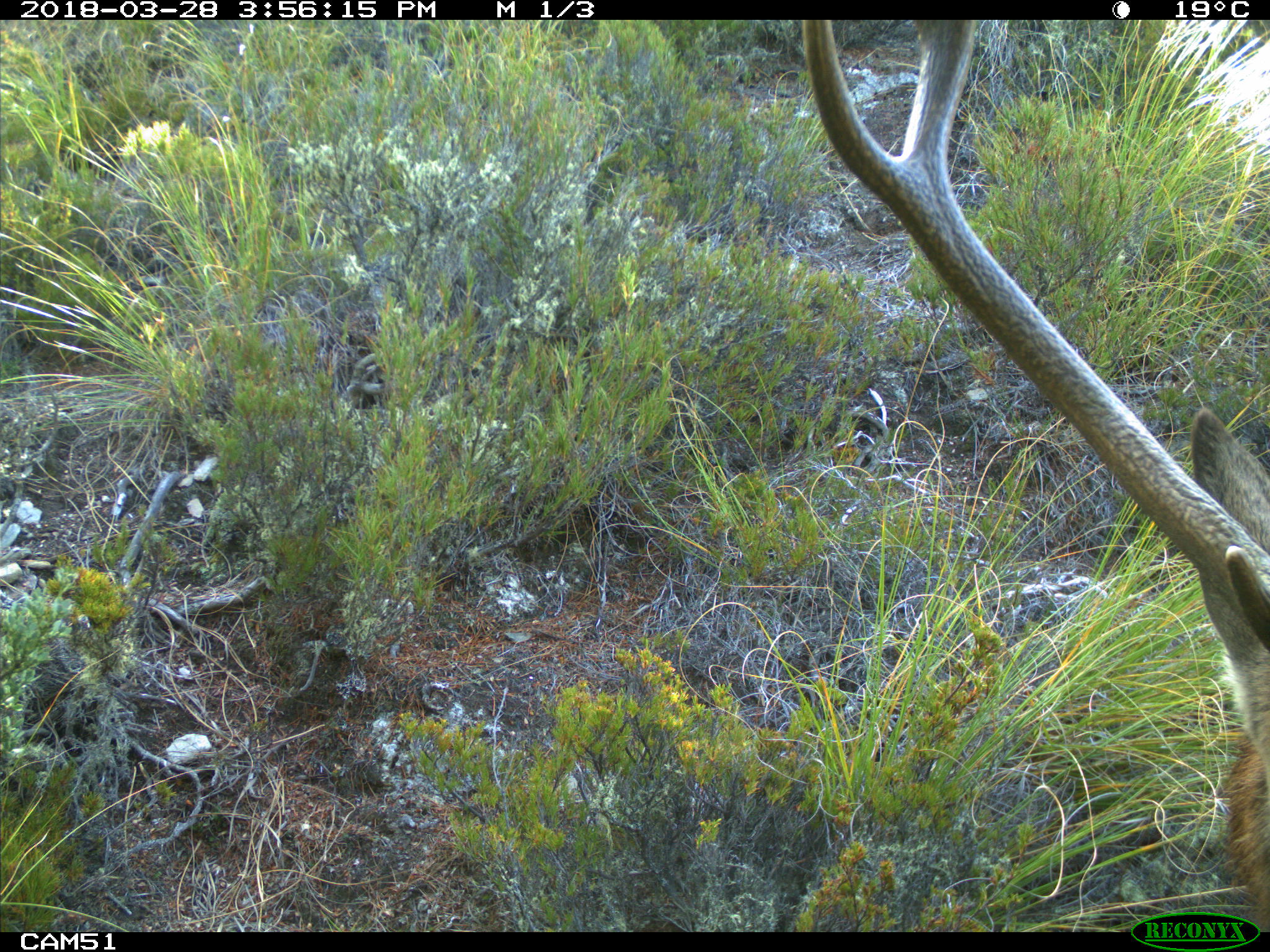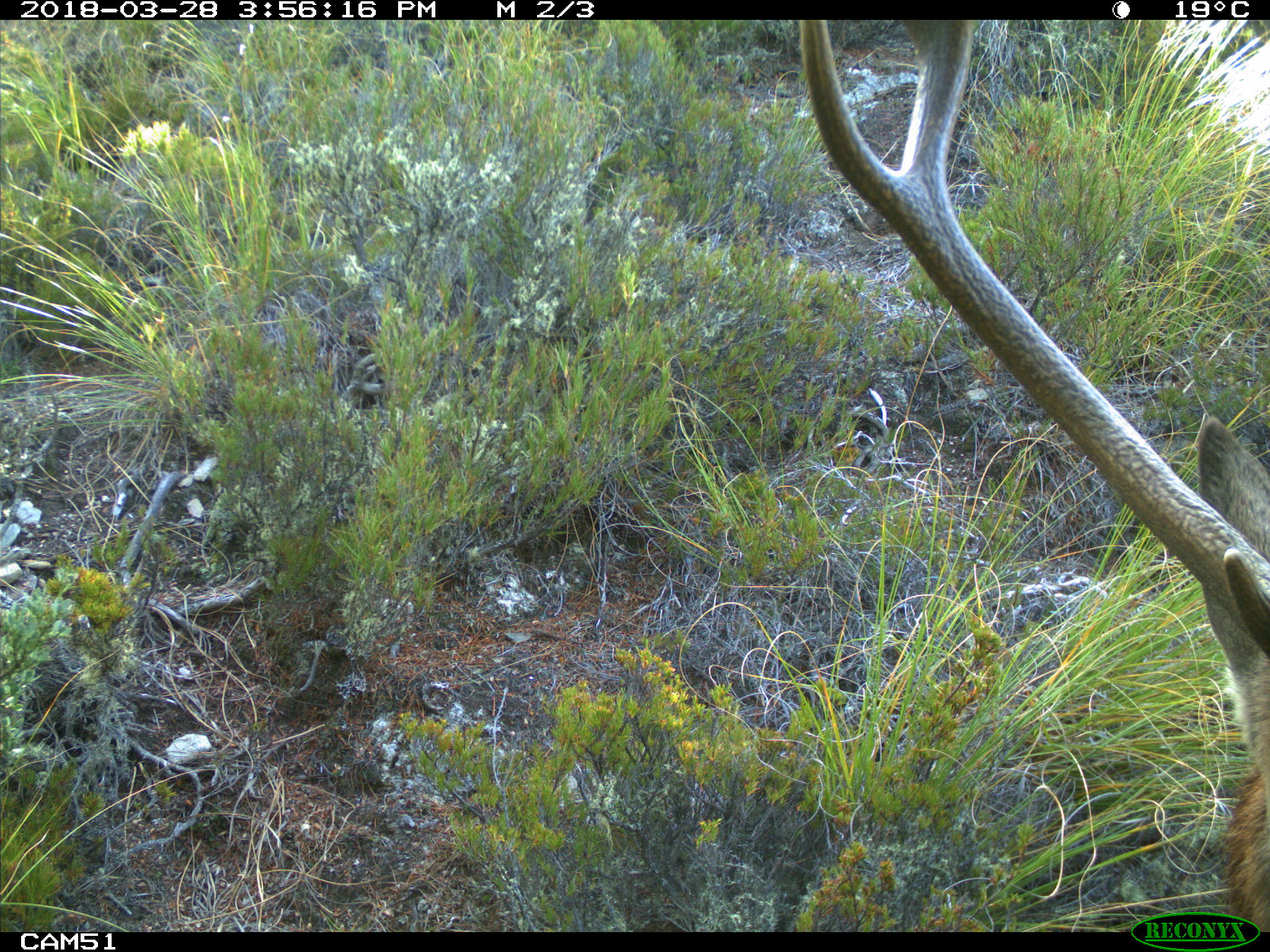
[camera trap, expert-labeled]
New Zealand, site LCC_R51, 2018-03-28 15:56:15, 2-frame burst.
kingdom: Animalia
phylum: Chordata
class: Mammalia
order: Artiodactyla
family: Cervidae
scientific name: Cervidae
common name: deer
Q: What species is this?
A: Deer (Cervidae).